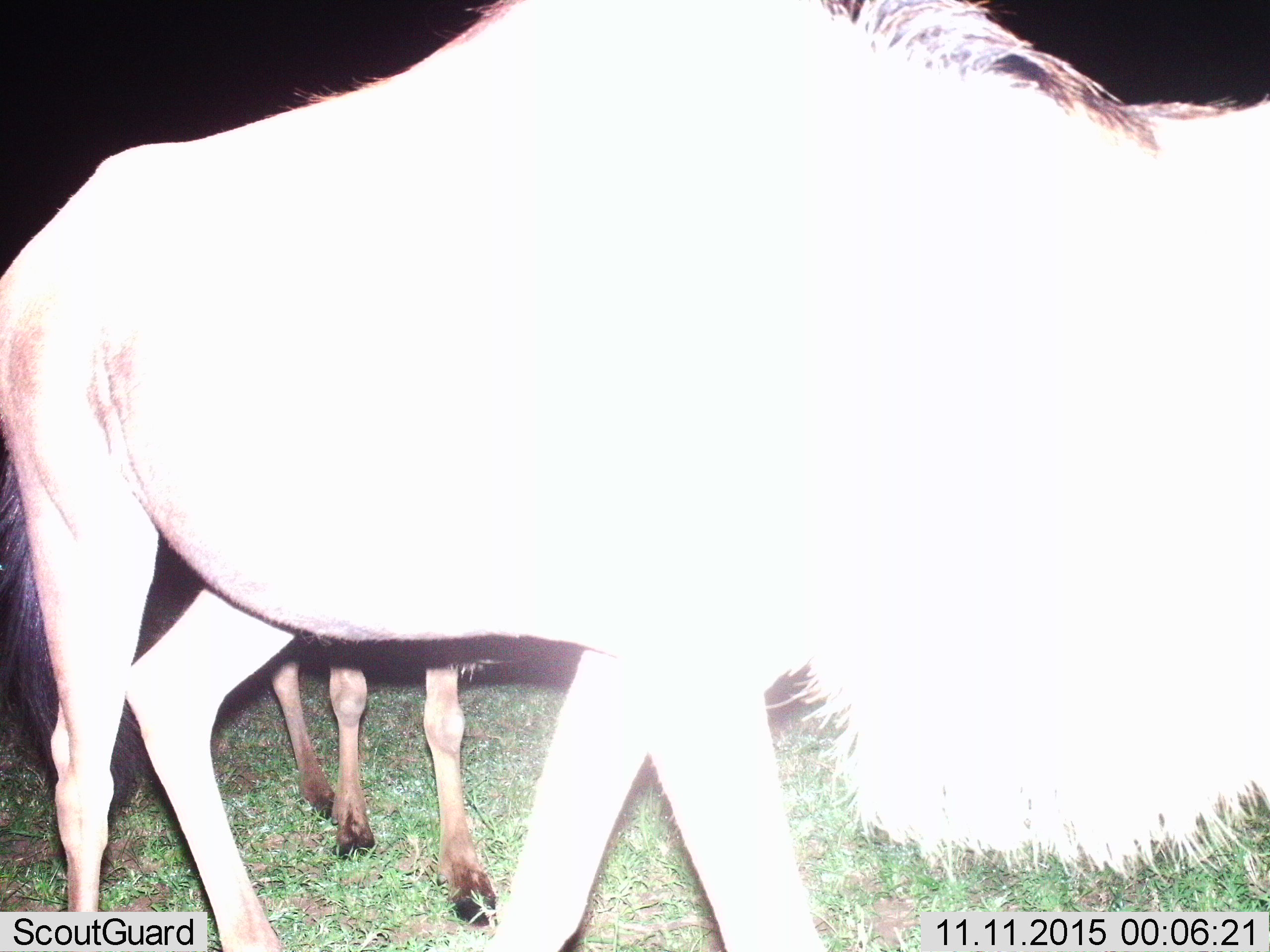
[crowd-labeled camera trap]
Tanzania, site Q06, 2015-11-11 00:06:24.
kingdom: Animalia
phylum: Chordata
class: Mammalia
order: Artiodactyla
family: Bovidae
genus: Connochaetes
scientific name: Connochaetes taurinus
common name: blue wildebeest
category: wildebeest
Wildebeest (blue wildebeest) (Connochaetes taurinus), count 2. Behavior (volunteer vote fractions): standing 33%, resting 0%, moving 67%, interacting 0%. Young present (vote fraction): 0%. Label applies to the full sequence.